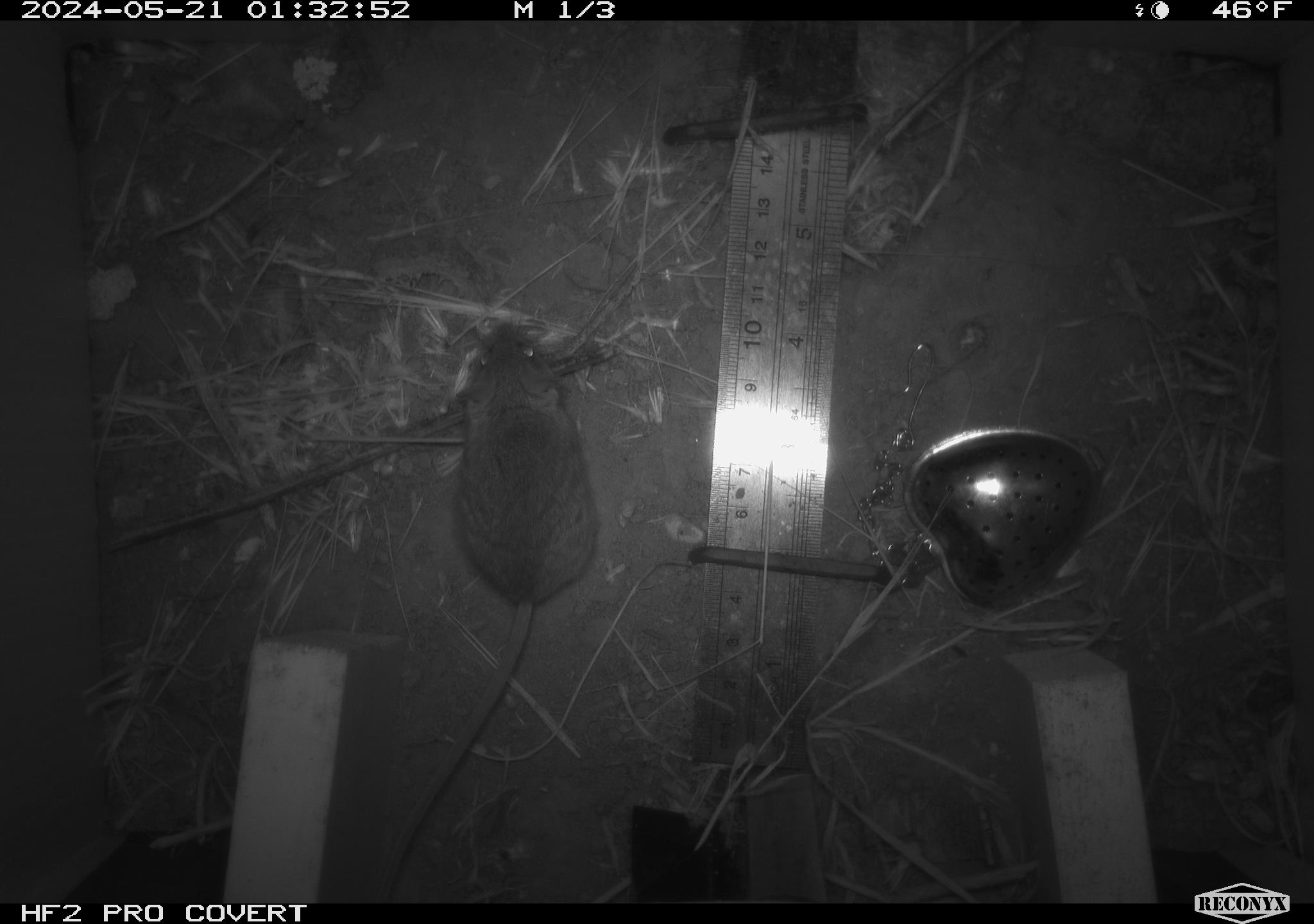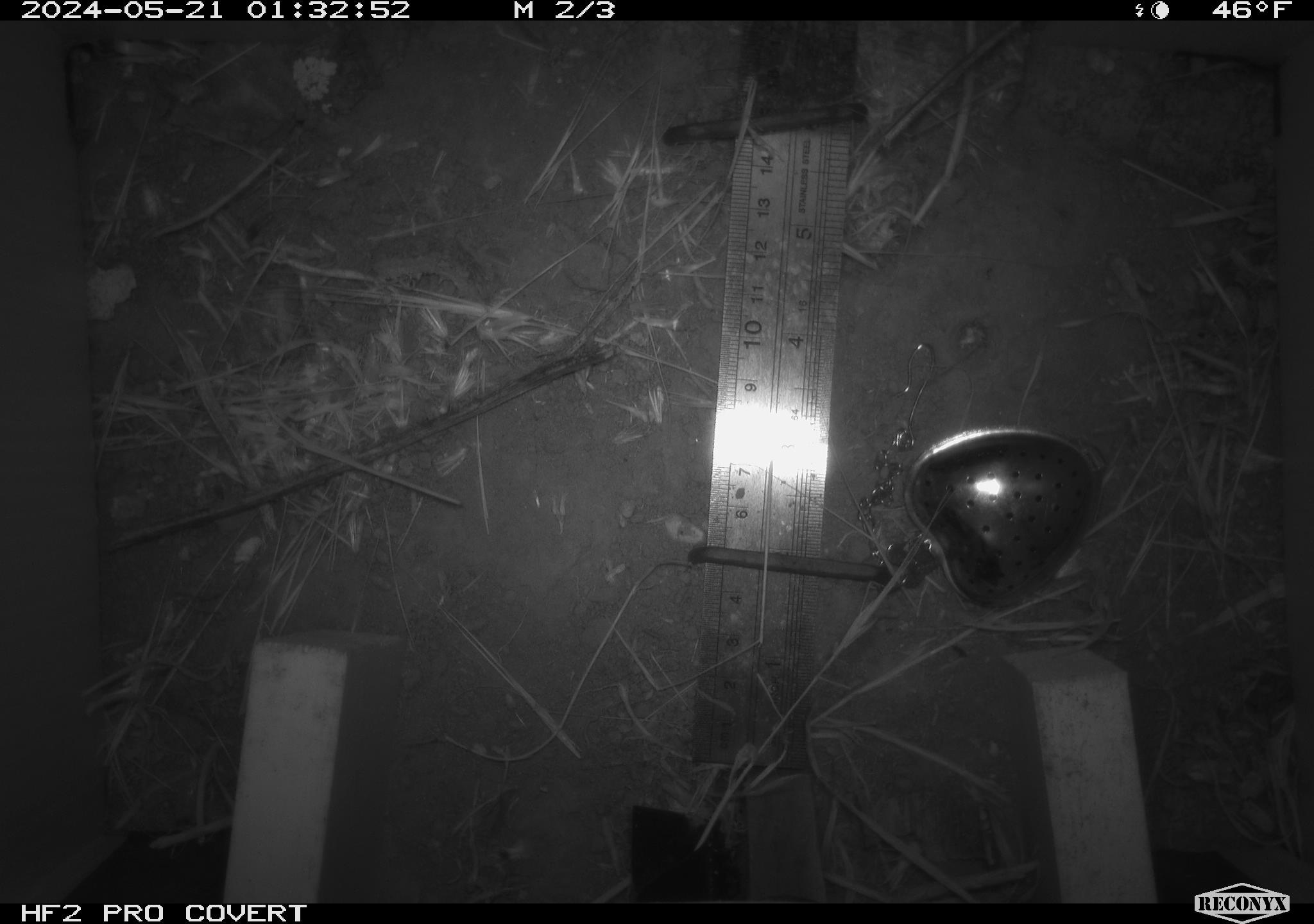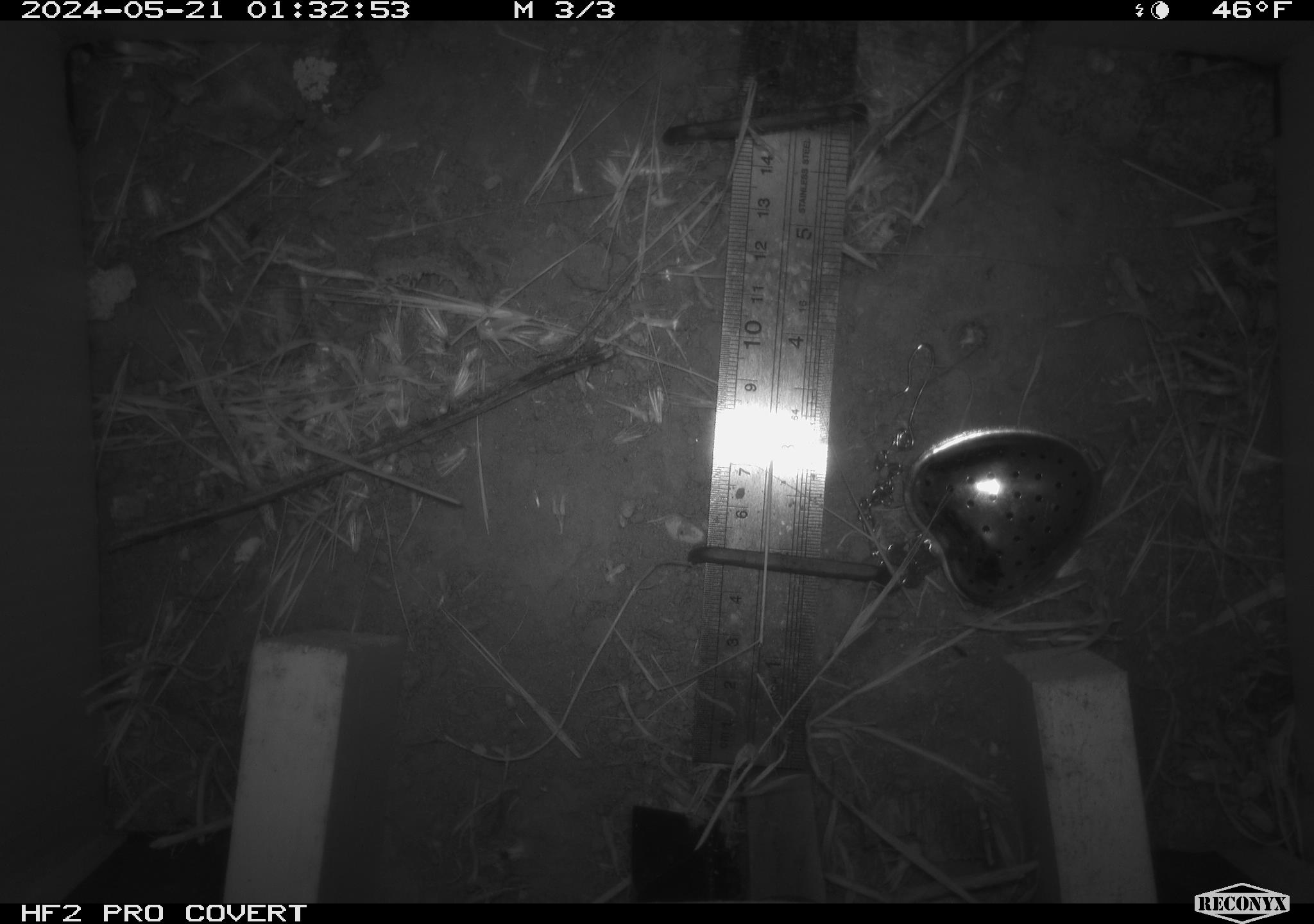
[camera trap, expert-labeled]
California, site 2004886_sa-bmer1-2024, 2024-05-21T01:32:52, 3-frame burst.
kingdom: Animalia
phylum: Chordata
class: Mammalia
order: Rodentia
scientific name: Rodentia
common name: mouse species